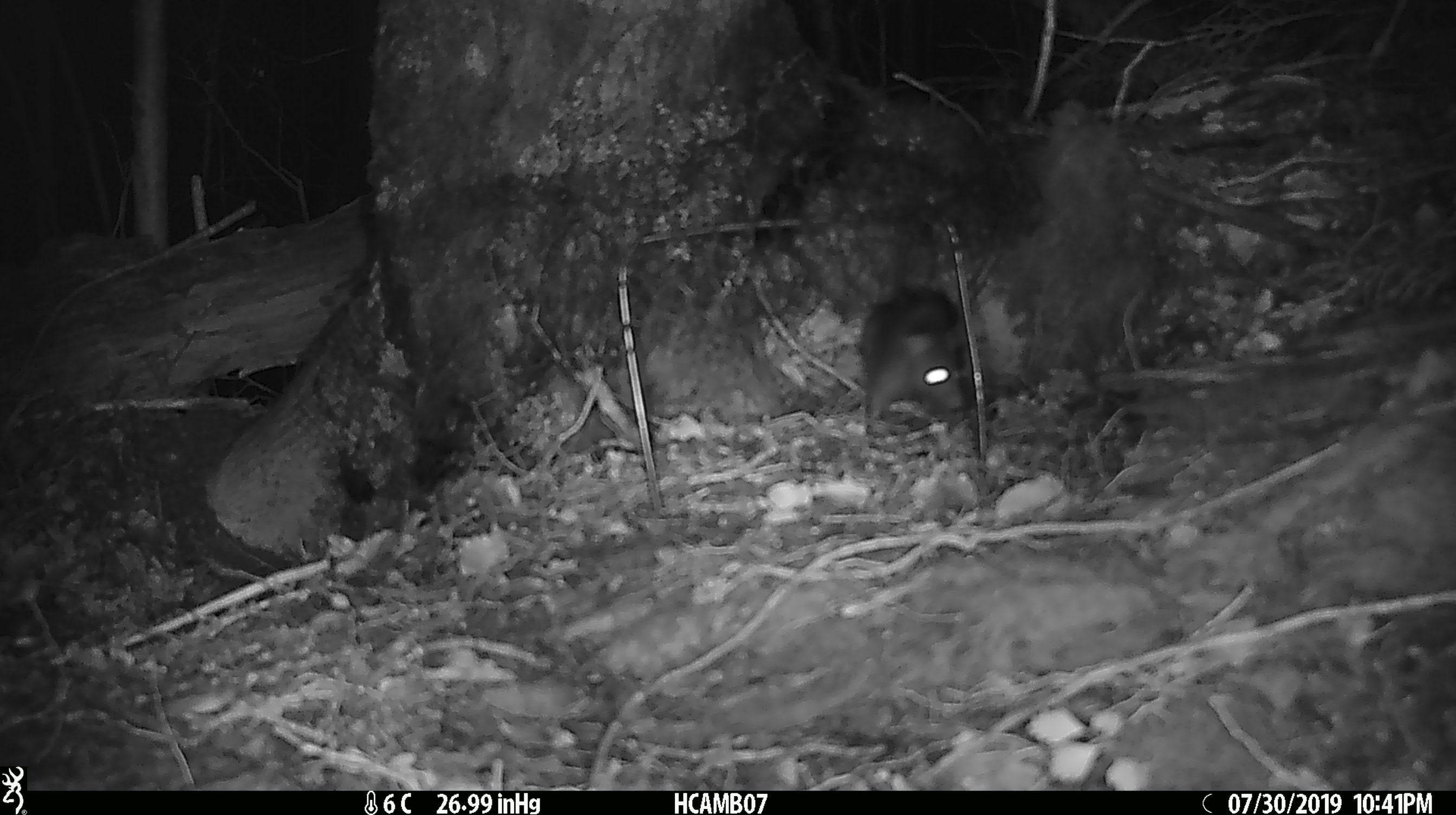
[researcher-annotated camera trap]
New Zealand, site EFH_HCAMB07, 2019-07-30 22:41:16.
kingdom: Animalia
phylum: Chordata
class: Mammalia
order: Rodentia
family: Muridae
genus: Rattus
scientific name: Rattus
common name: rat